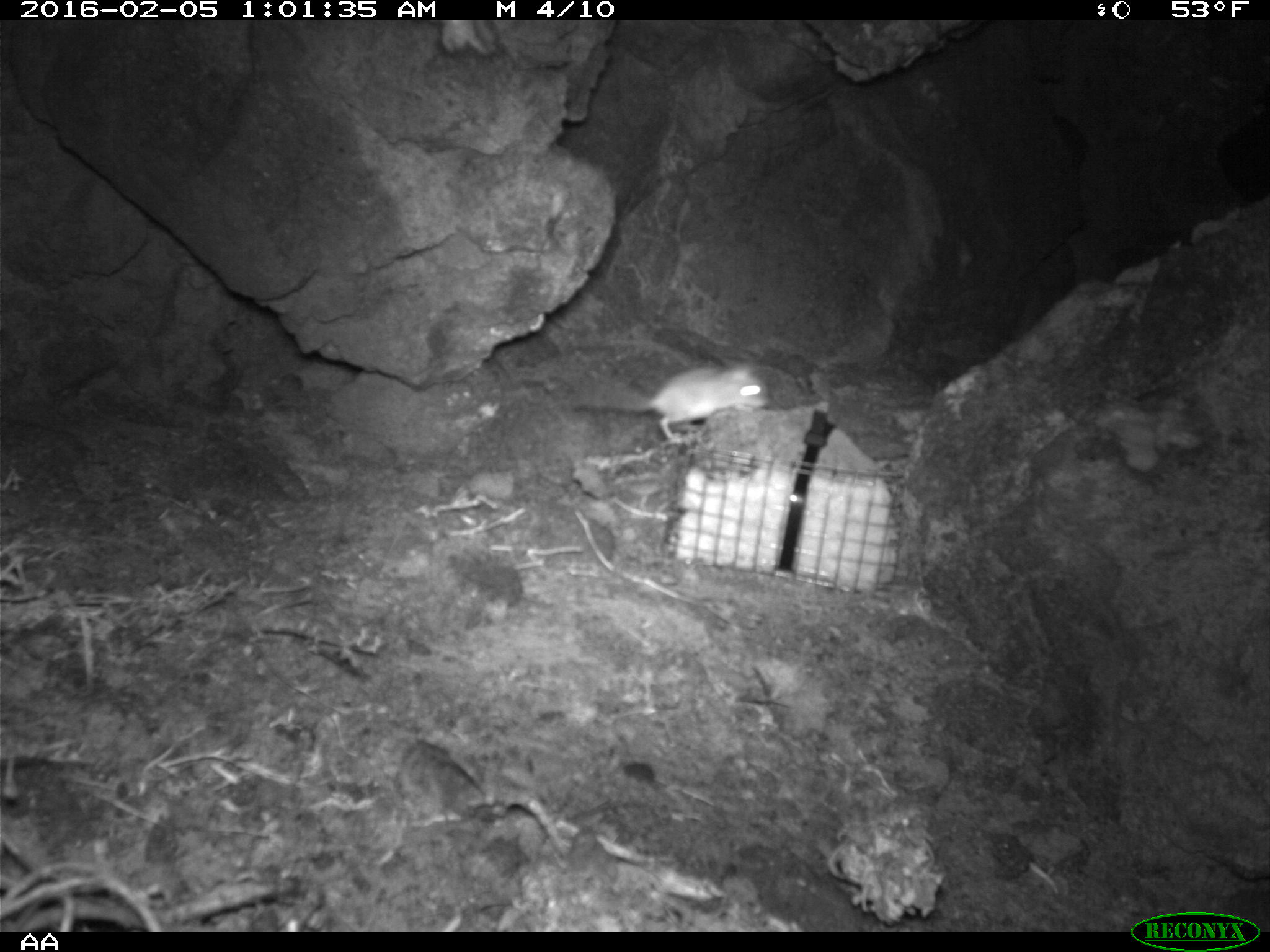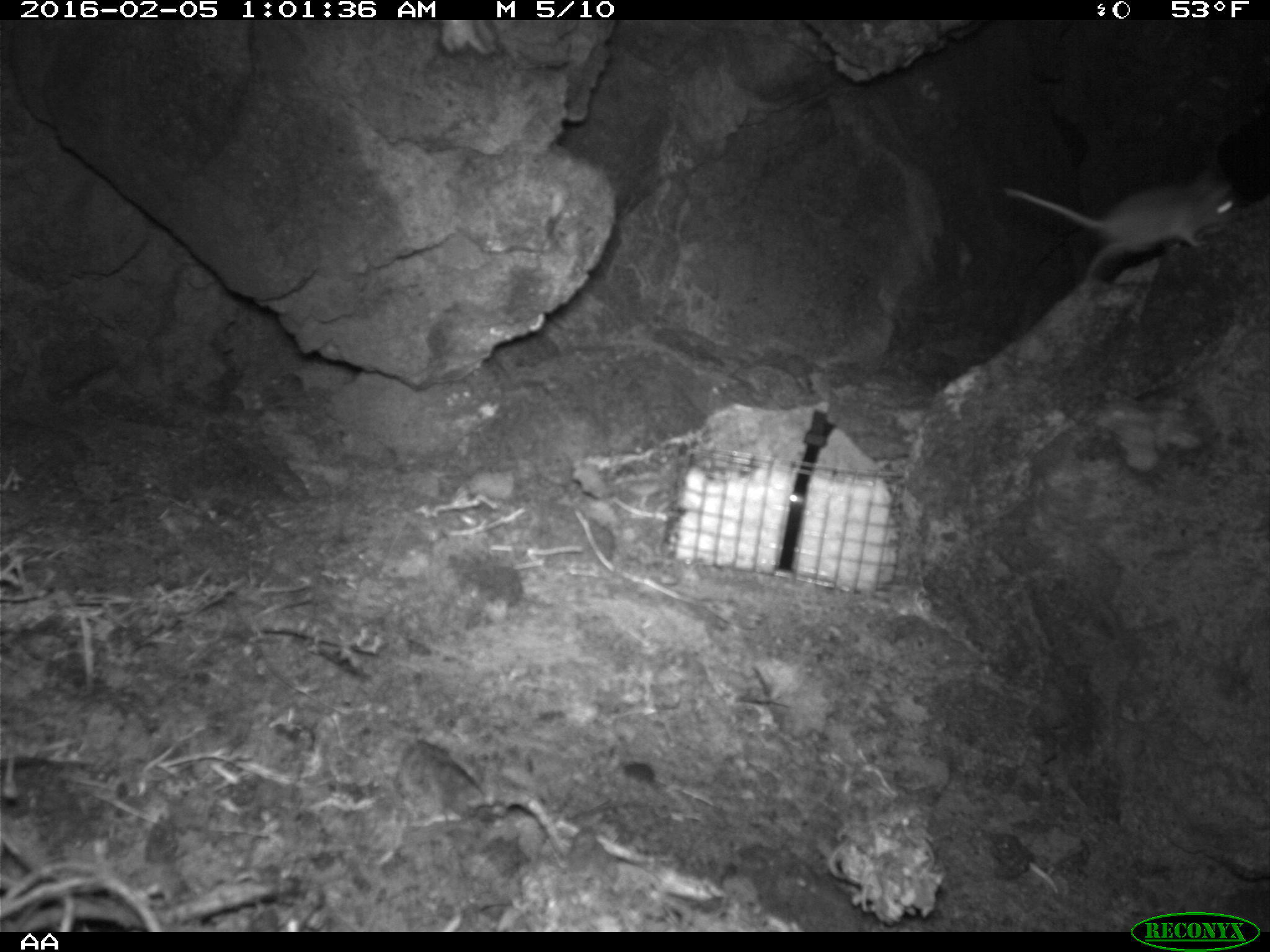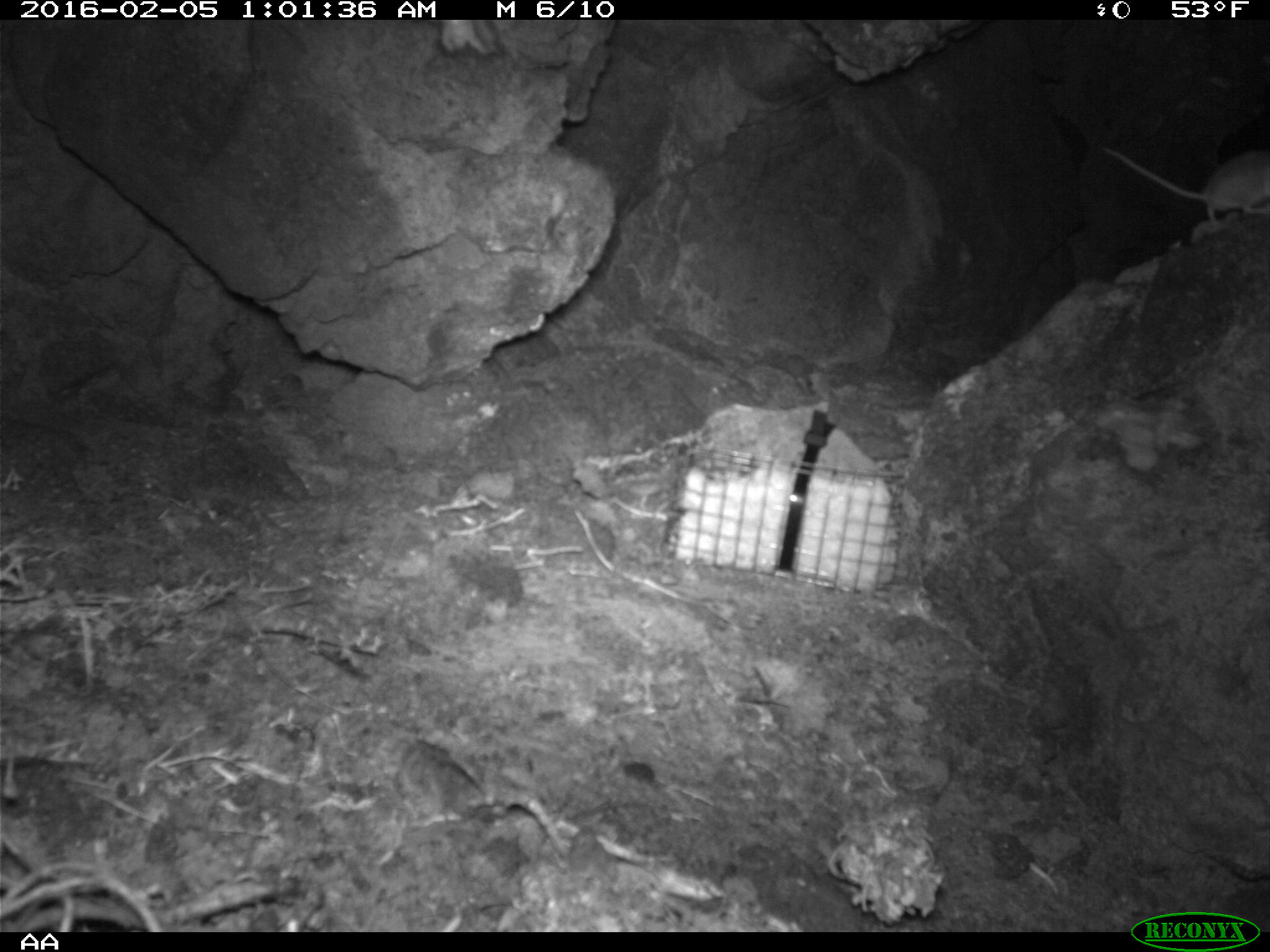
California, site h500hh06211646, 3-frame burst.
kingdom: Animalia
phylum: Chordata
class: Mammalia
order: Rodentia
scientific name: Rodentia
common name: rodent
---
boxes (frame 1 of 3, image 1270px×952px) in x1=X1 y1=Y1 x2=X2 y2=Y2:
rodent: x1=572 y1=357 x2=770 y2=441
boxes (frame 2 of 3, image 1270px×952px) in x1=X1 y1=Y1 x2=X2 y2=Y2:
rodent: x1=1004 y1=173 x2=1235 y2=283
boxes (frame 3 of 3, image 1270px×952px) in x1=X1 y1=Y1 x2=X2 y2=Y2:
rodent: x1=1103 y1=143 x2=1269 y2=221